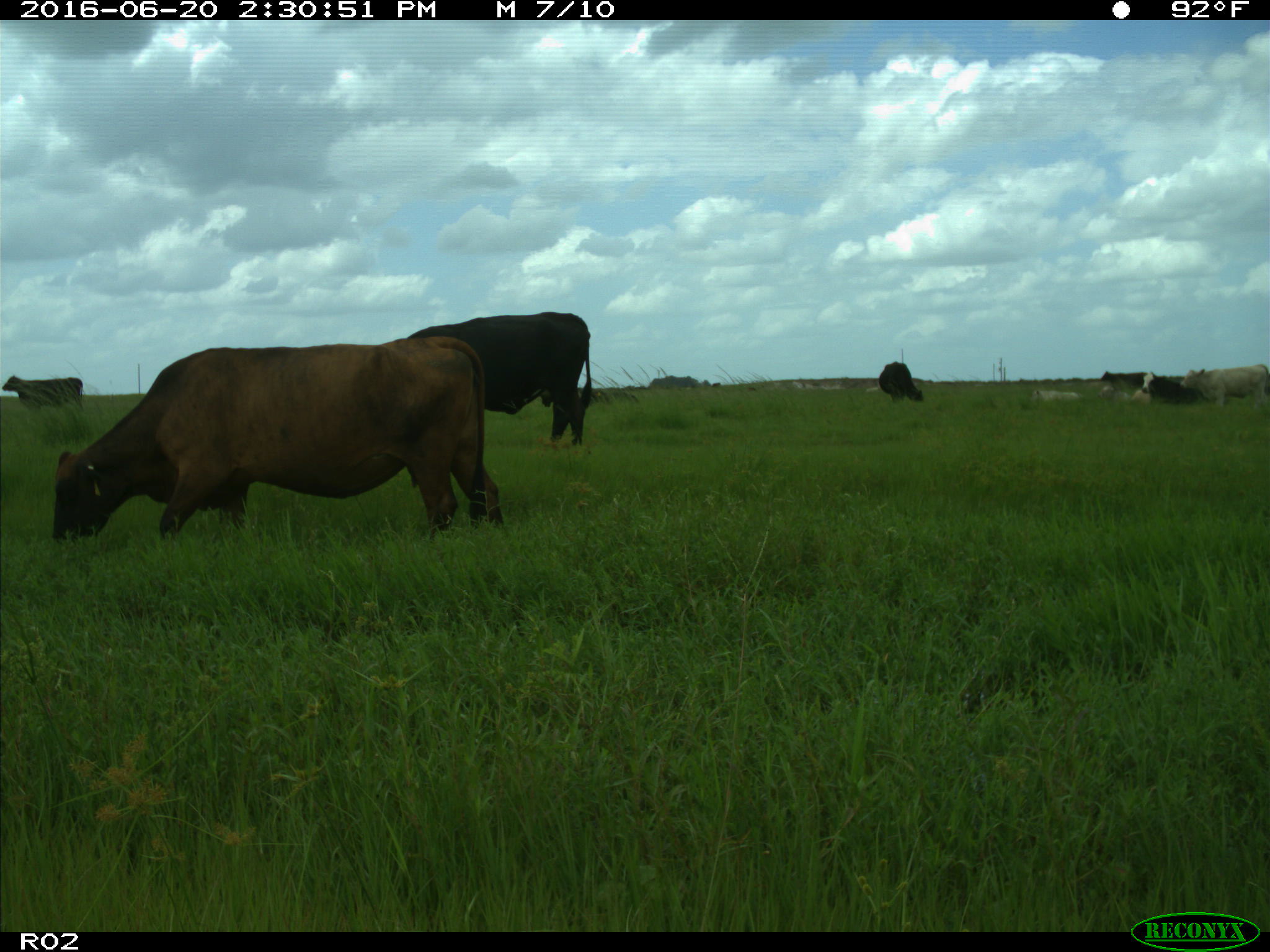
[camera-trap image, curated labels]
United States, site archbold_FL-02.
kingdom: Animalia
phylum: Chordata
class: Mammalia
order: Artiodactyla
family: Bovidae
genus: Bos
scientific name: Bos taurus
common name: domestic cow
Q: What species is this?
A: Bos taurus (domestic cow).